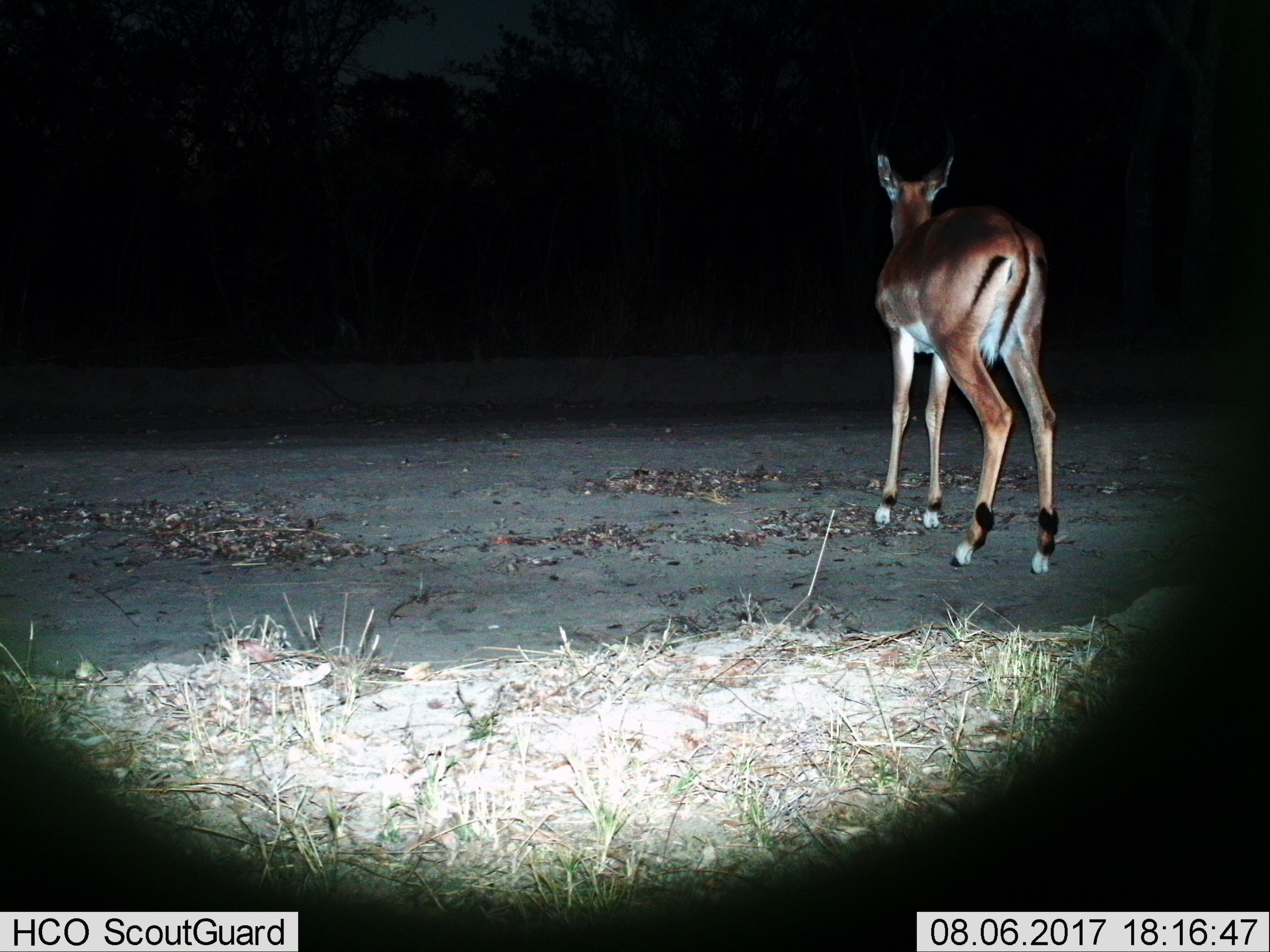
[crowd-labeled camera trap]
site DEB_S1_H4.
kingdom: Animalia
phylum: Chordata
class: Mammalia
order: Artiodactyla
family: Bovidae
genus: Aepyceros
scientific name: Aepyceros melampus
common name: impala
Impala (Aepyceros melampus), count 1. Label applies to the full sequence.